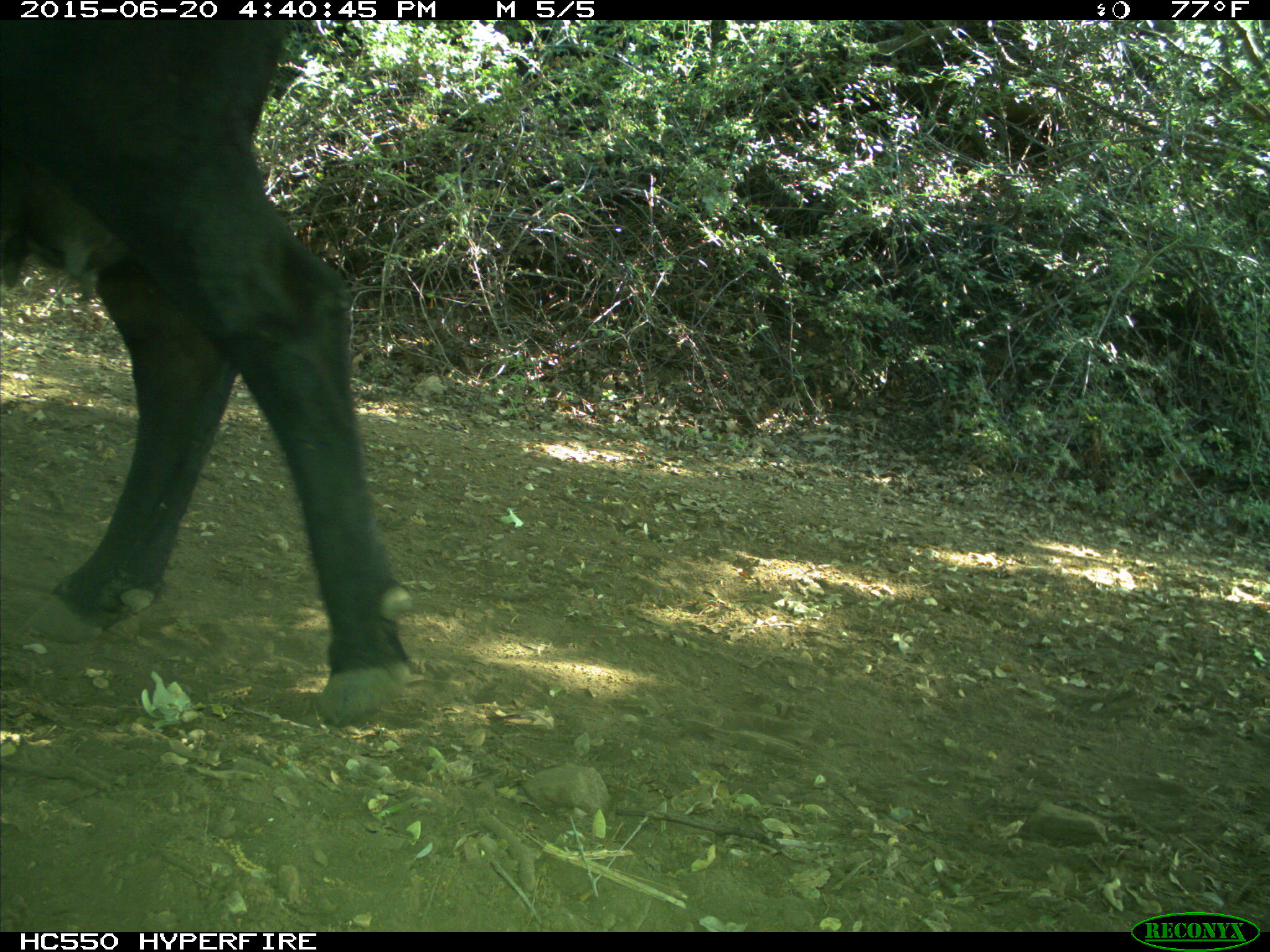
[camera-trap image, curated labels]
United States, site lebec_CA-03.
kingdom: Animalia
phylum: Chordata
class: Mammalia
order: Artiodactyla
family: Bovidae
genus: Bos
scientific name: Bos taurus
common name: domestic cow